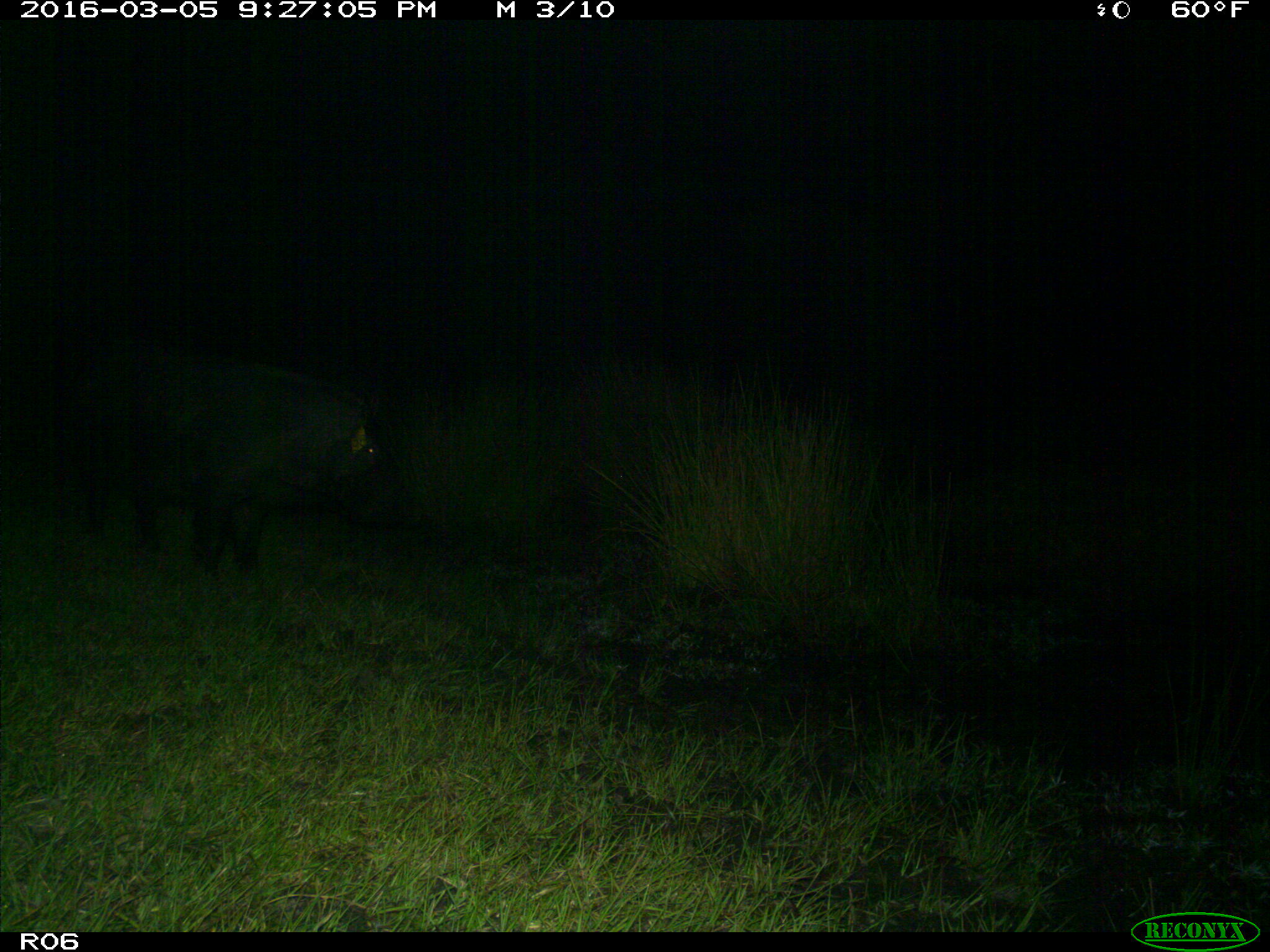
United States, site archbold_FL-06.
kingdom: Animalia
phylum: Chordata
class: Mammalia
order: Artiodactyla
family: Suidae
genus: Sus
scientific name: Sus scrofa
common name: wild boar